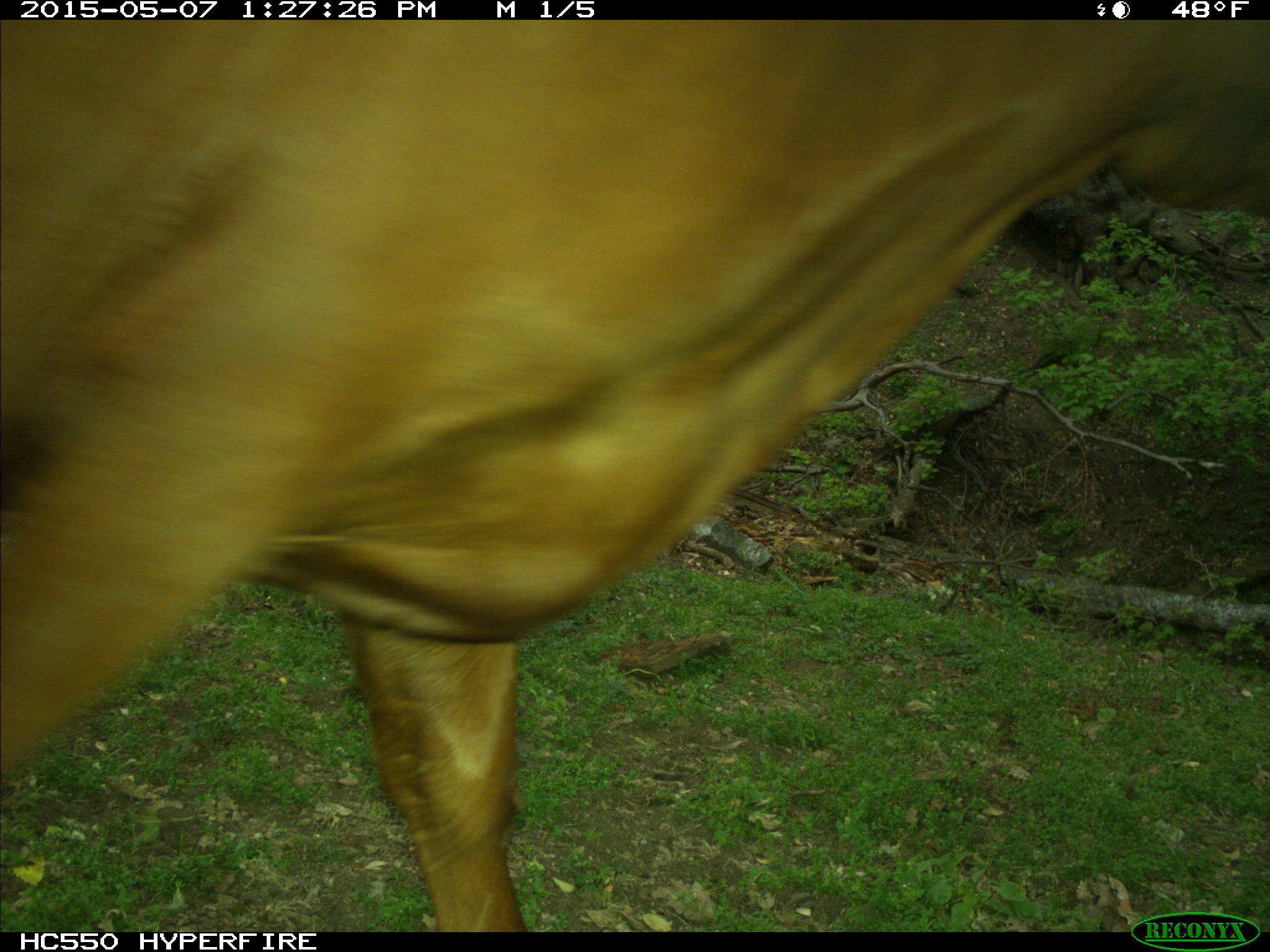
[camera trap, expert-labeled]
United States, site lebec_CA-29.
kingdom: Animalia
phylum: Chordata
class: Mammalia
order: Artiodactyla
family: Bovidae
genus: Bos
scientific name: Bos taurus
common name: domestic cow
Bos taurus (domestic cow).